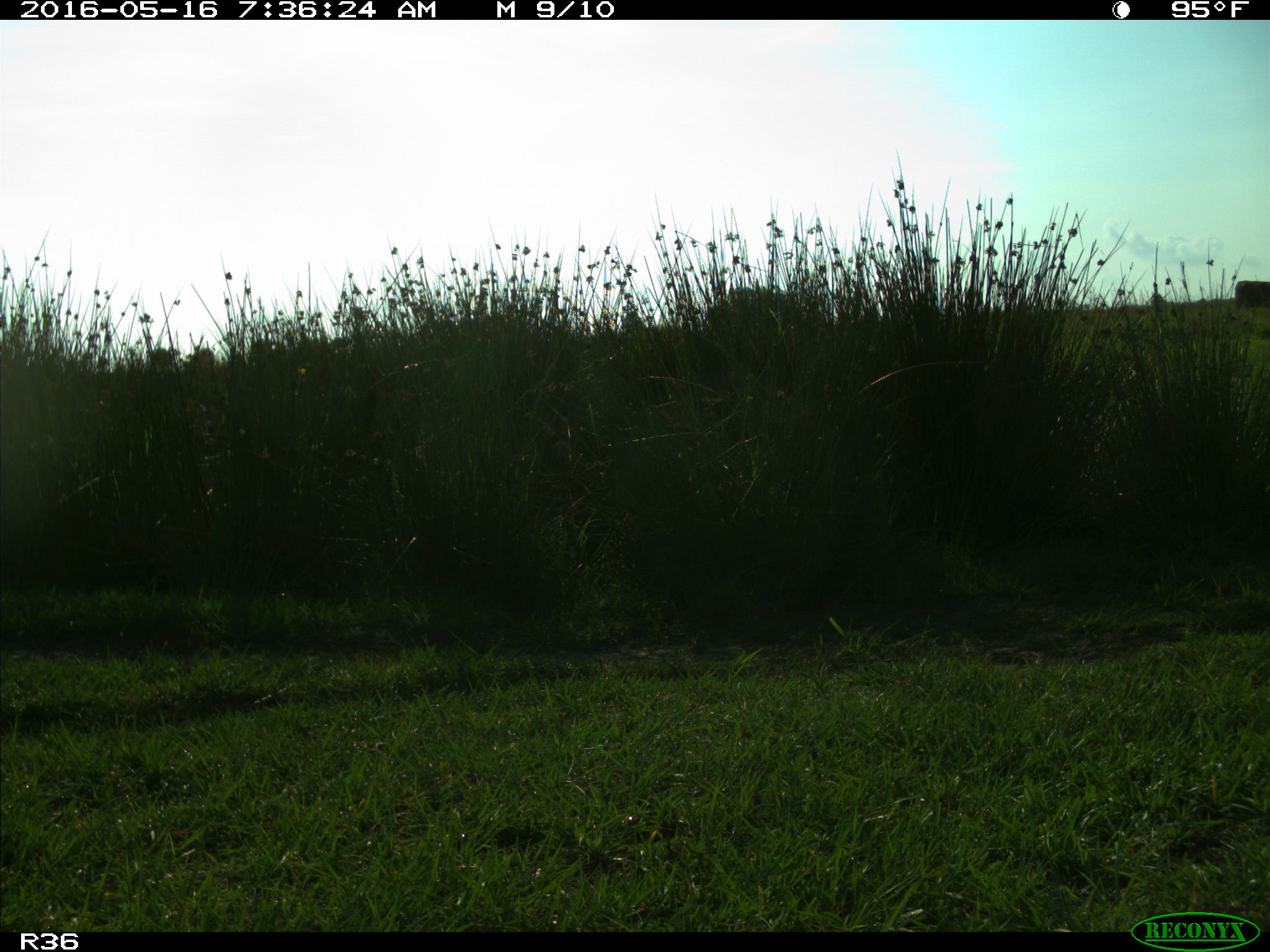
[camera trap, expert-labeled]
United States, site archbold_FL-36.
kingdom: Animalia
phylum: Chordata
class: Mammalia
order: Artiodactyla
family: Bovidae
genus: Bos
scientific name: Bos taurus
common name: domestic cow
Bos taurus (domestic cow).